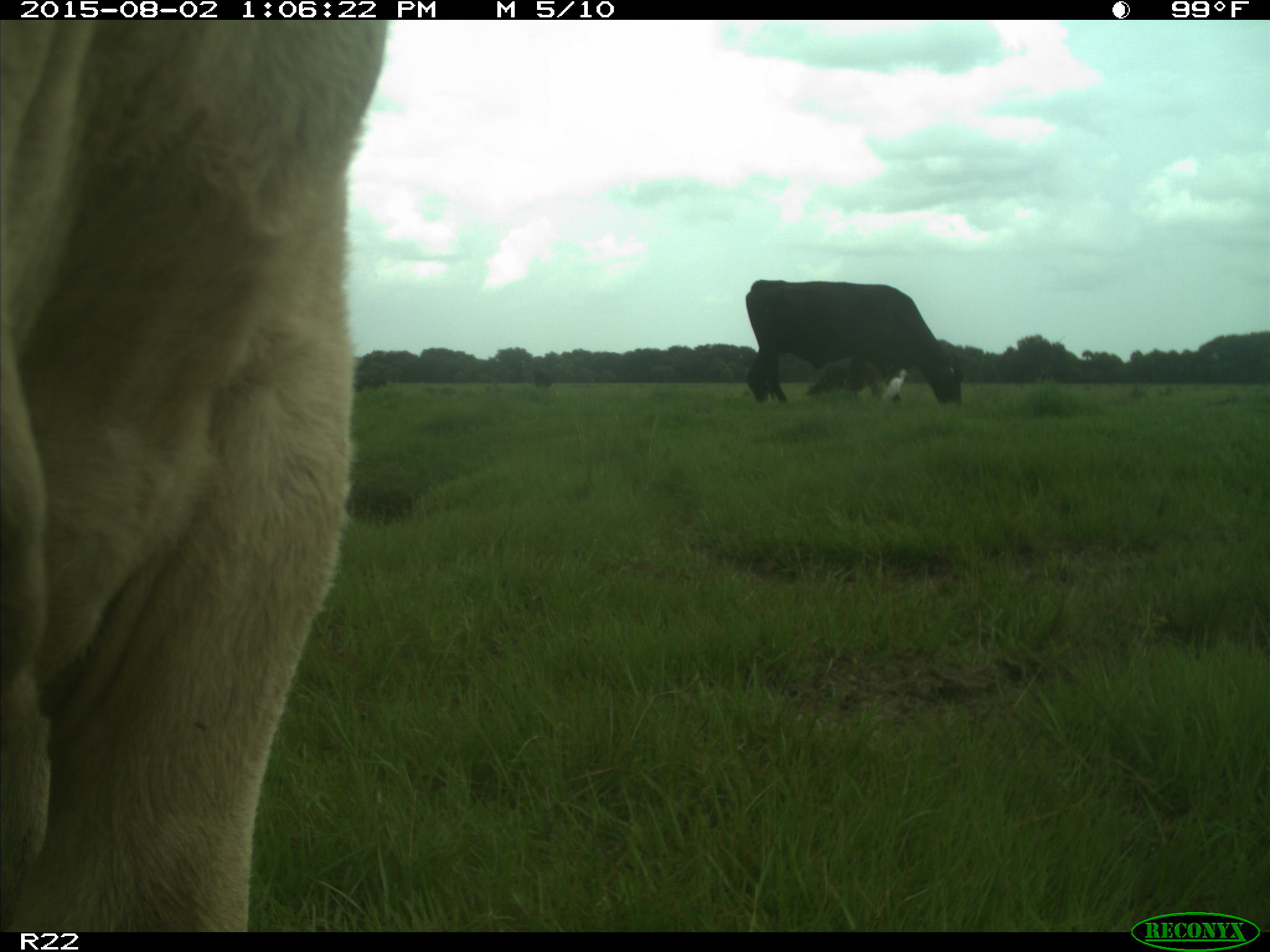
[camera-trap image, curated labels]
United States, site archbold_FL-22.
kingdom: Animalia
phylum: Chordata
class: Mammalia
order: Artiodactyla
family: Bovidae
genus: Bos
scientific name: Bos taurus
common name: domestic cow